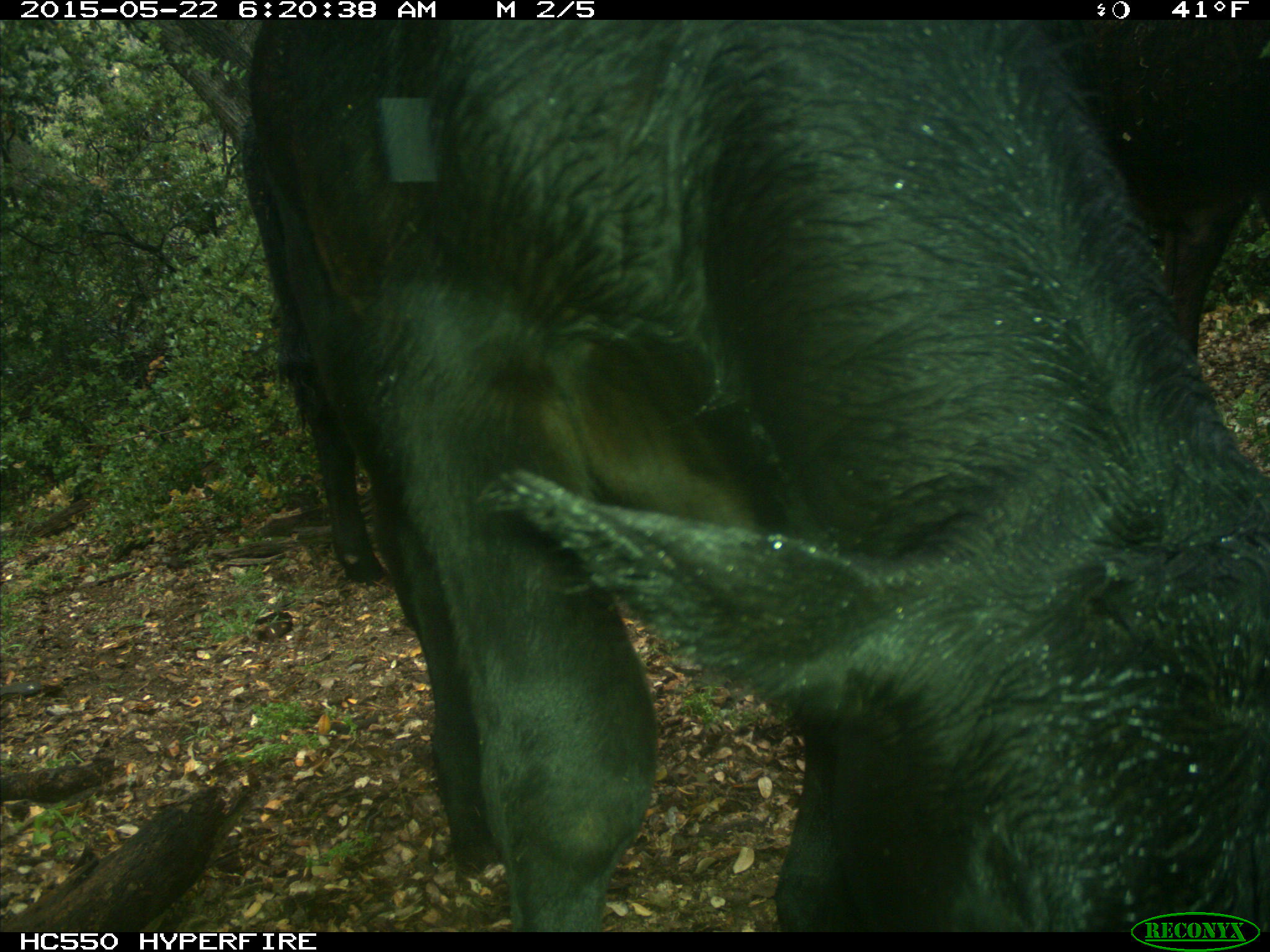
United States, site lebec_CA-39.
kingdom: Animalia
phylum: Chordata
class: Mammalia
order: Artiodactyla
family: Bovidae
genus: Bos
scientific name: Bos taurus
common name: domestic cow